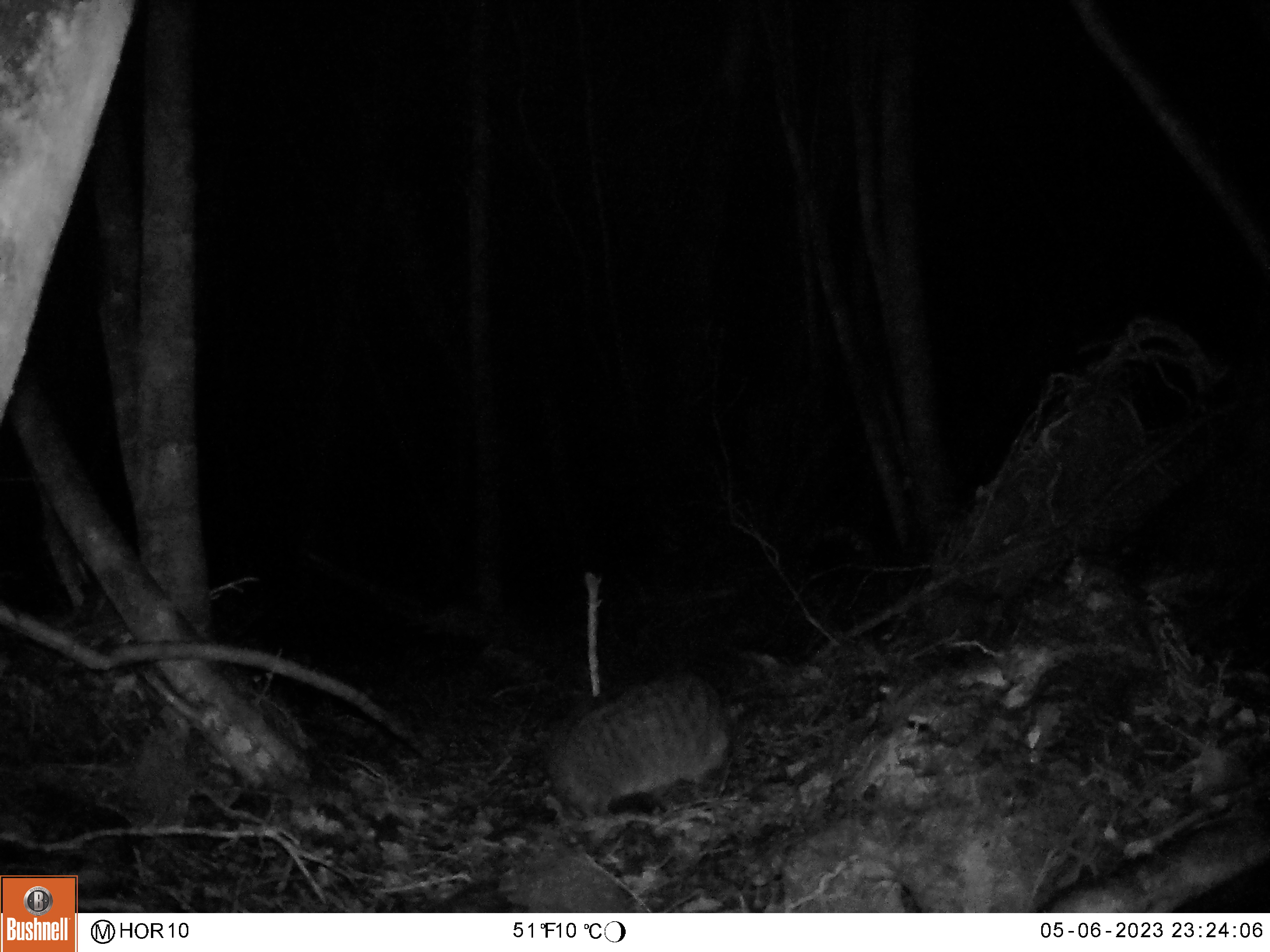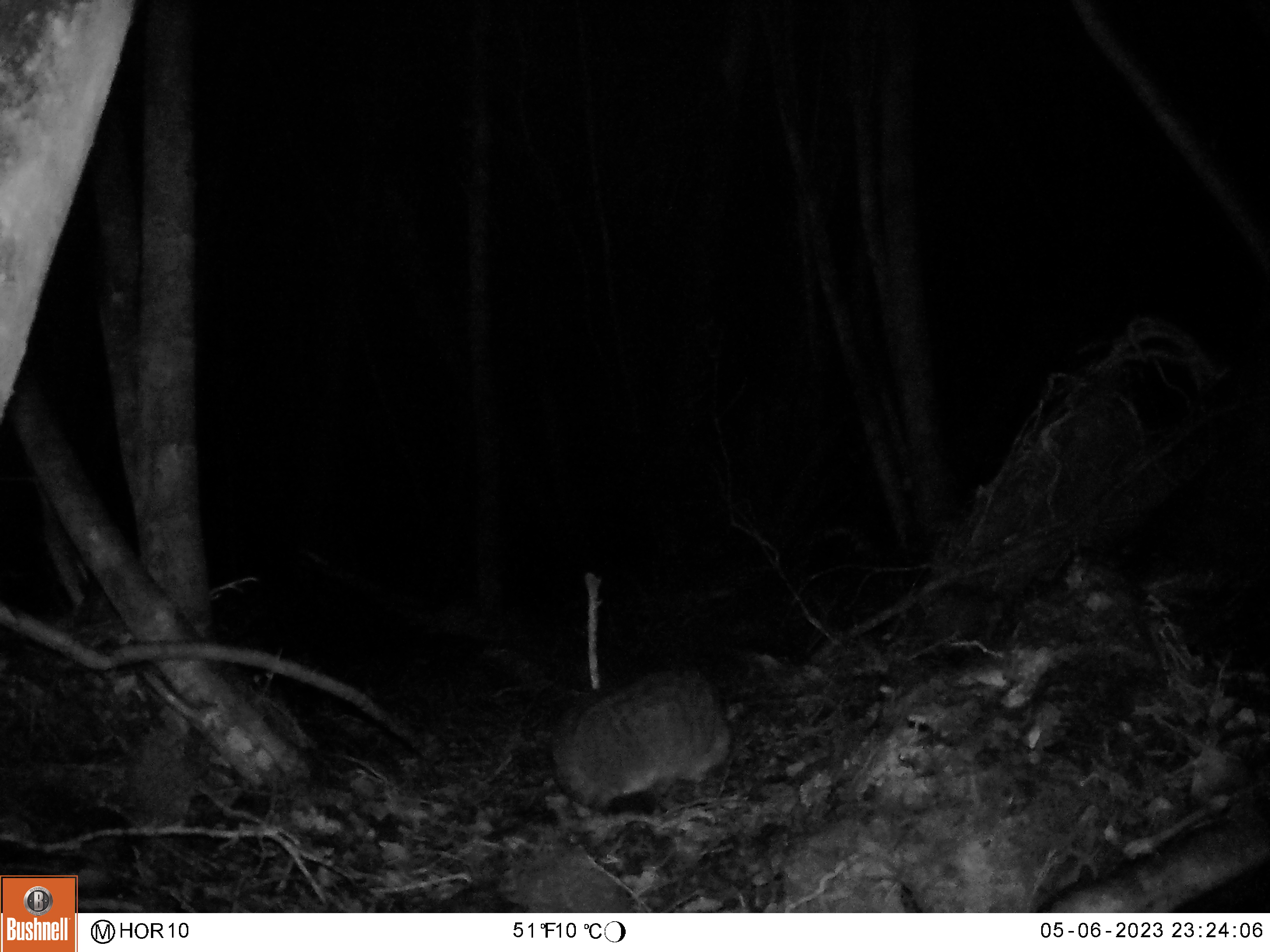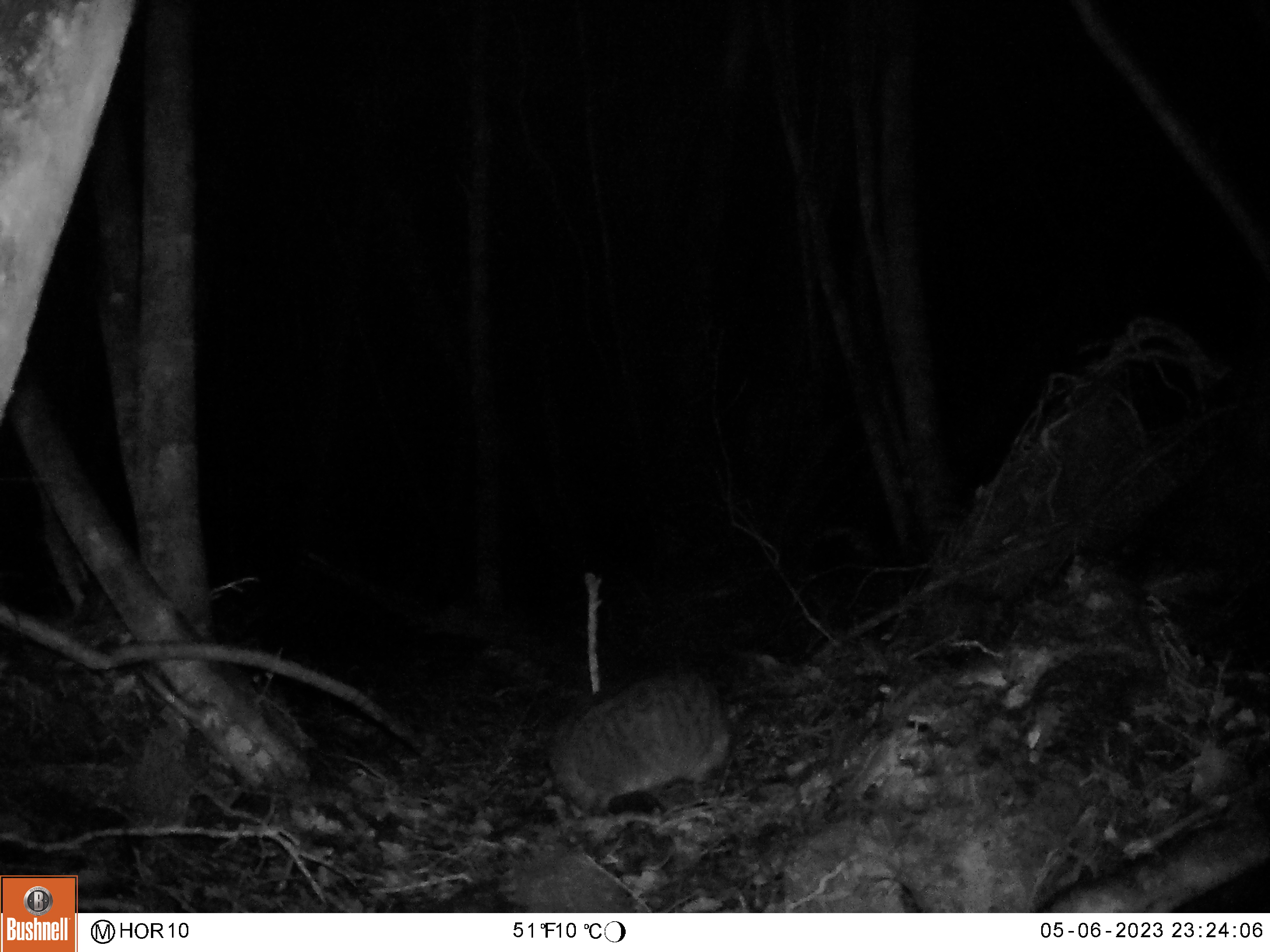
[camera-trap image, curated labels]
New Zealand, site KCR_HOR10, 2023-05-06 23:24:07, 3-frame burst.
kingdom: Animalia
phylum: Chordata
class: Mammalia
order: Carnivora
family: Felidae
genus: Felis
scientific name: Felis catus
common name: domestic cat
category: cat